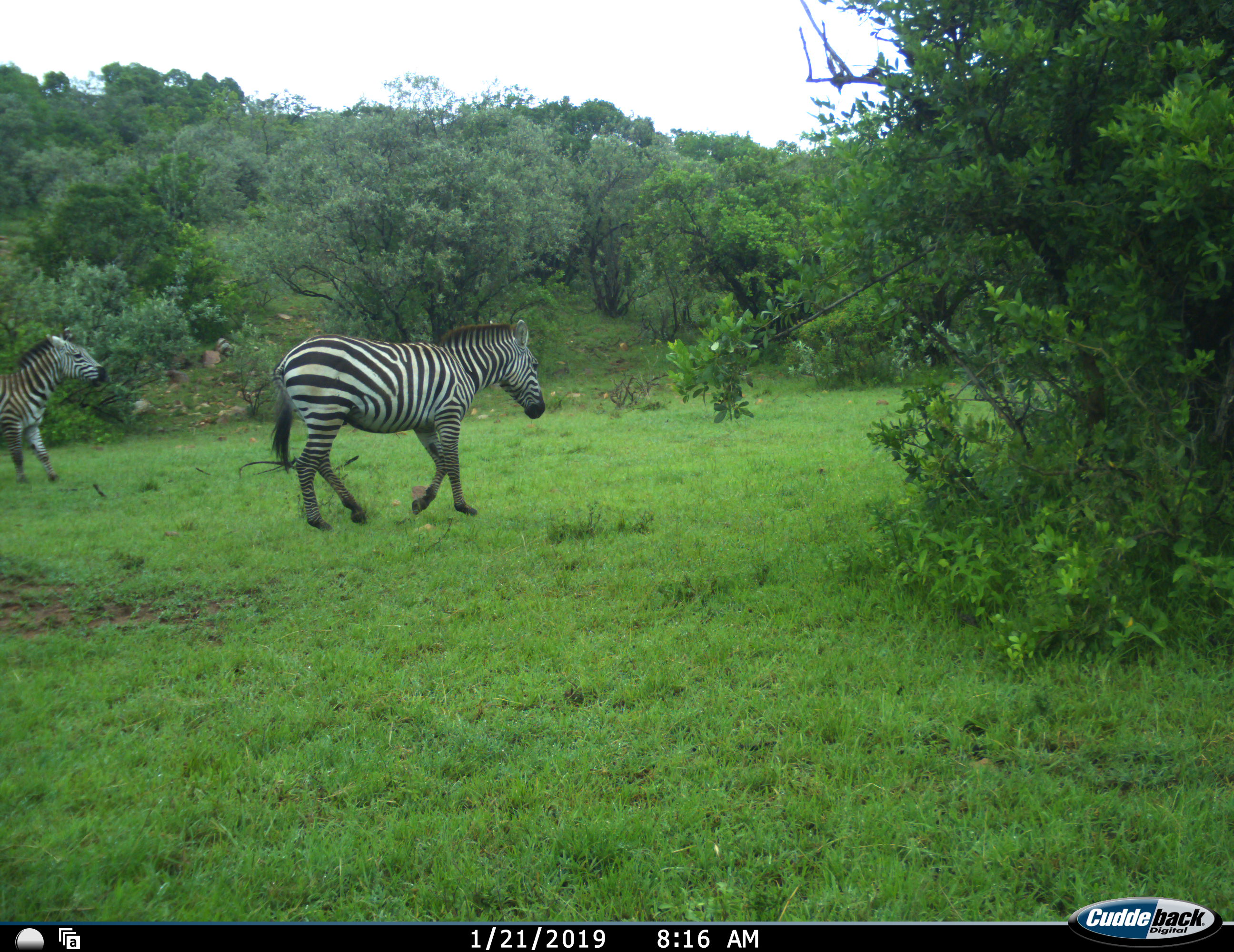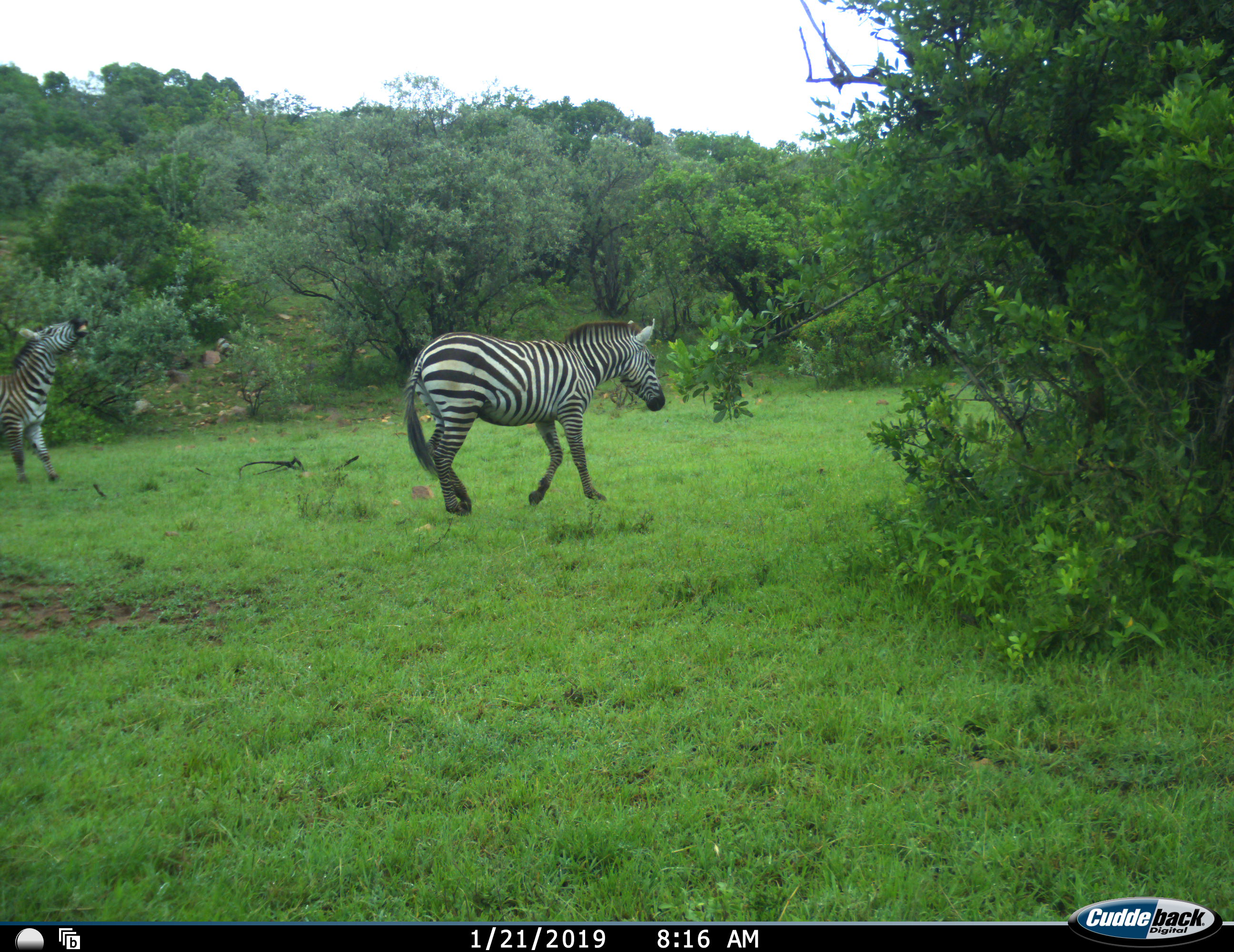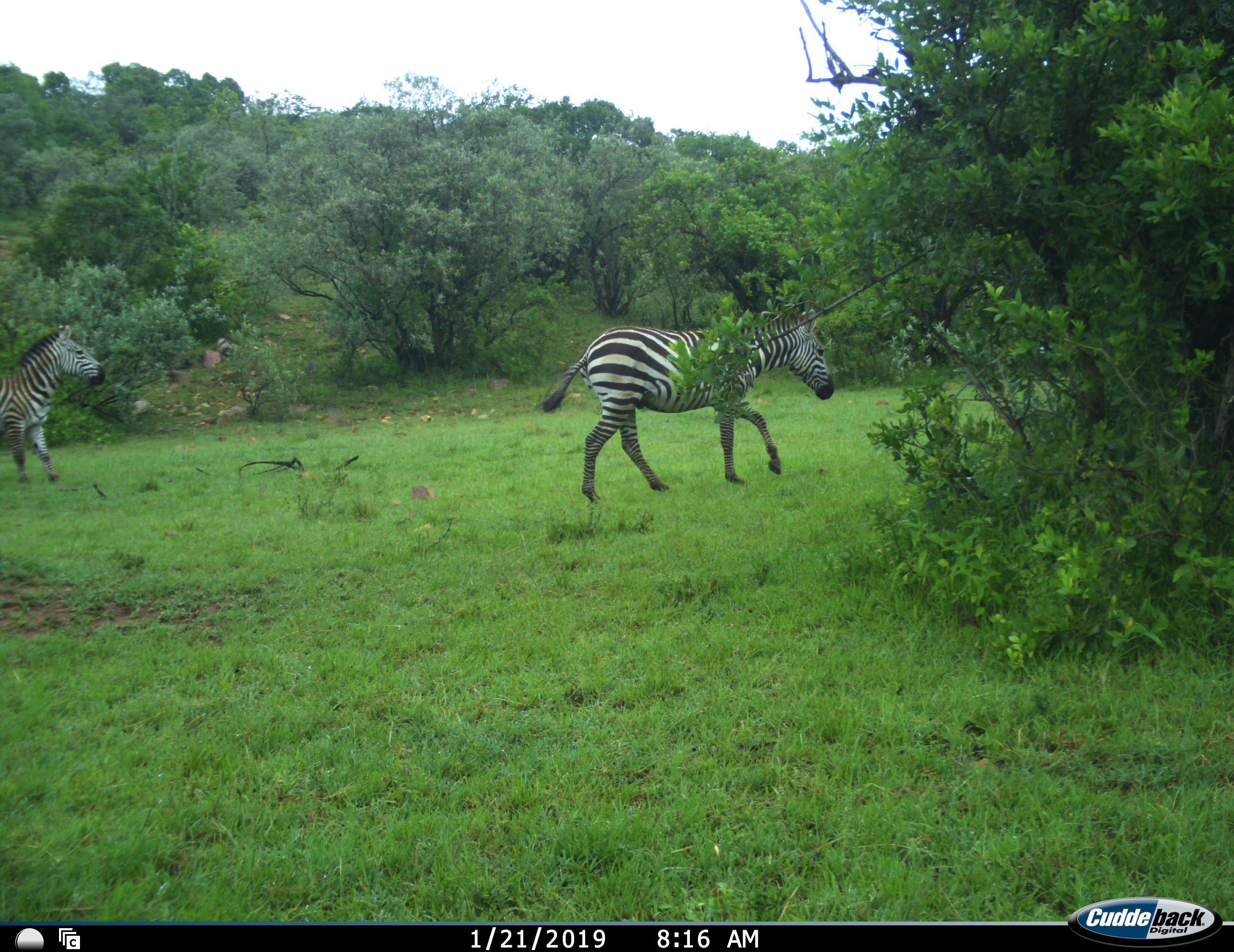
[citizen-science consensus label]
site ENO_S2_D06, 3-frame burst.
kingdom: Animalia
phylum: Chordata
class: Mammalia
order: Perissodactyla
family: Equidae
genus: Equus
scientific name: Equus quagga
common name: plains zebra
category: zebraplains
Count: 2.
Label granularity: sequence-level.